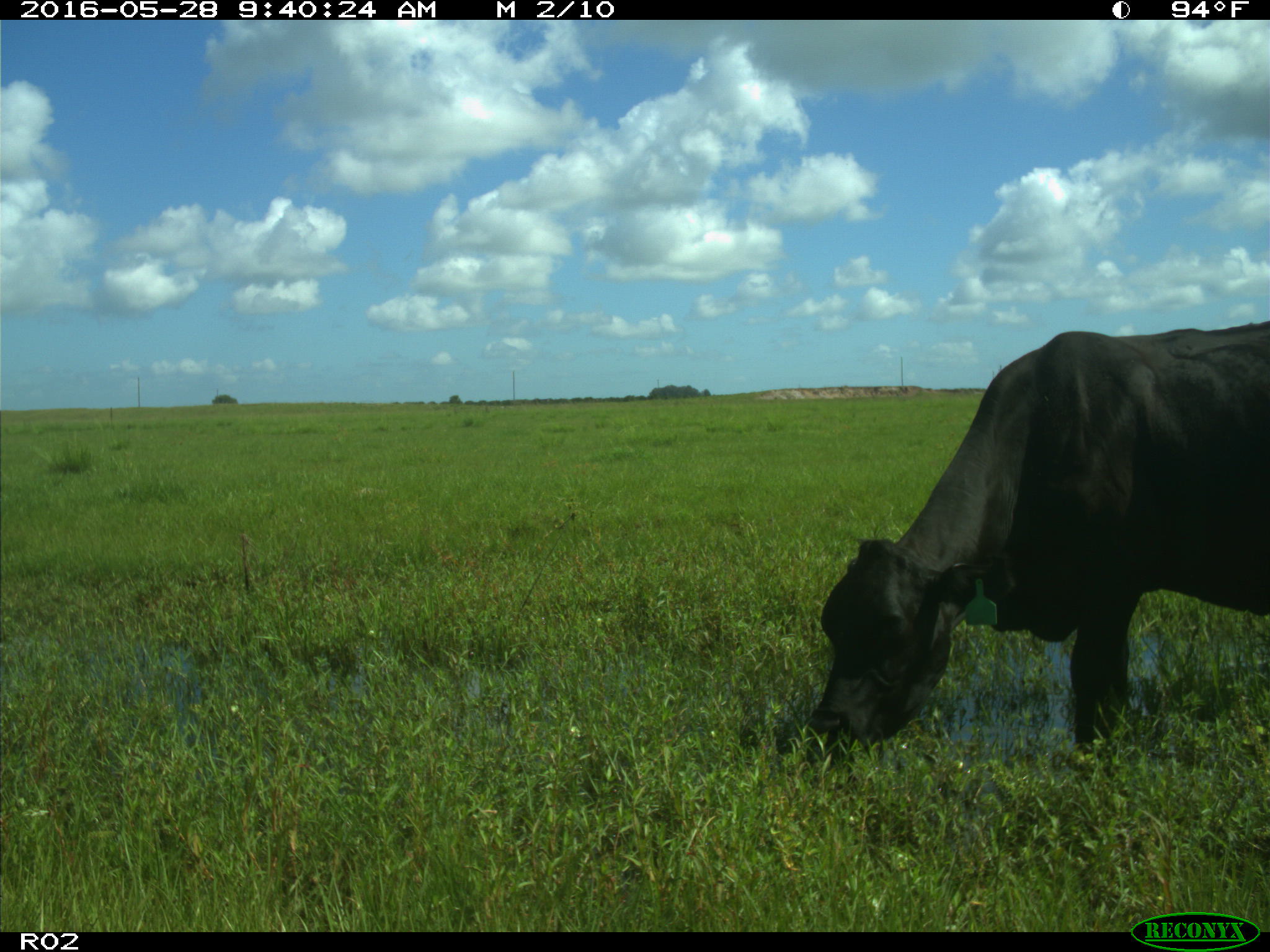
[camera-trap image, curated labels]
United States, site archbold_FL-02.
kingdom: Animalia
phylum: Chordata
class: Mammalia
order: Artiodactyla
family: Bovidae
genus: Bos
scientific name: Bos taurus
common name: domestic cow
Bos taurus (domestic cow).